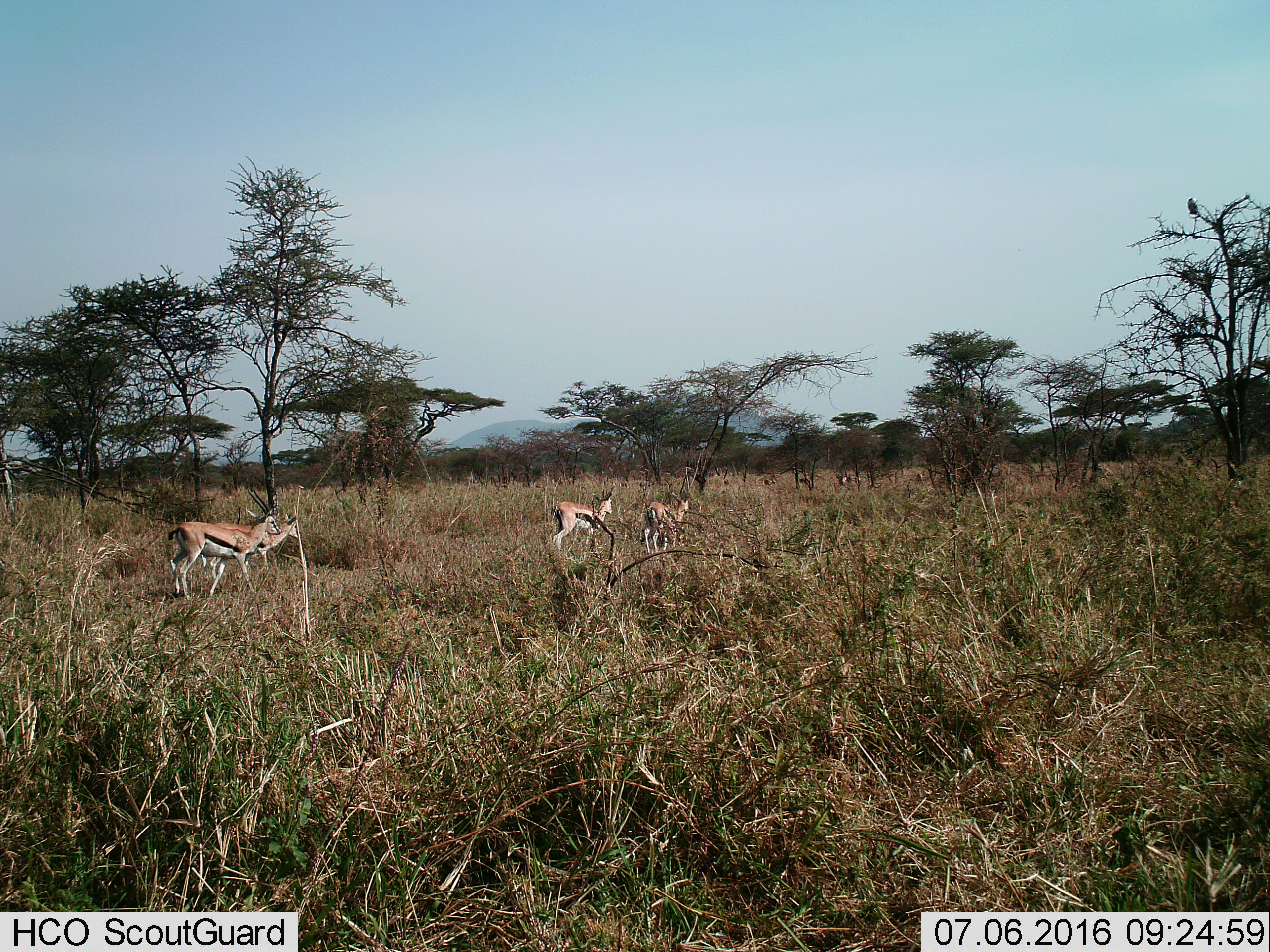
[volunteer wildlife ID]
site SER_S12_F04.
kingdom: Animalia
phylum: Chordata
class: Mammalia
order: Artiodactyla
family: Bovidae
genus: Eudorcas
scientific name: Eudorcas thomsonii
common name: thomson's gazelle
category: gazellethomsons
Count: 4.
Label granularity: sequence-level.